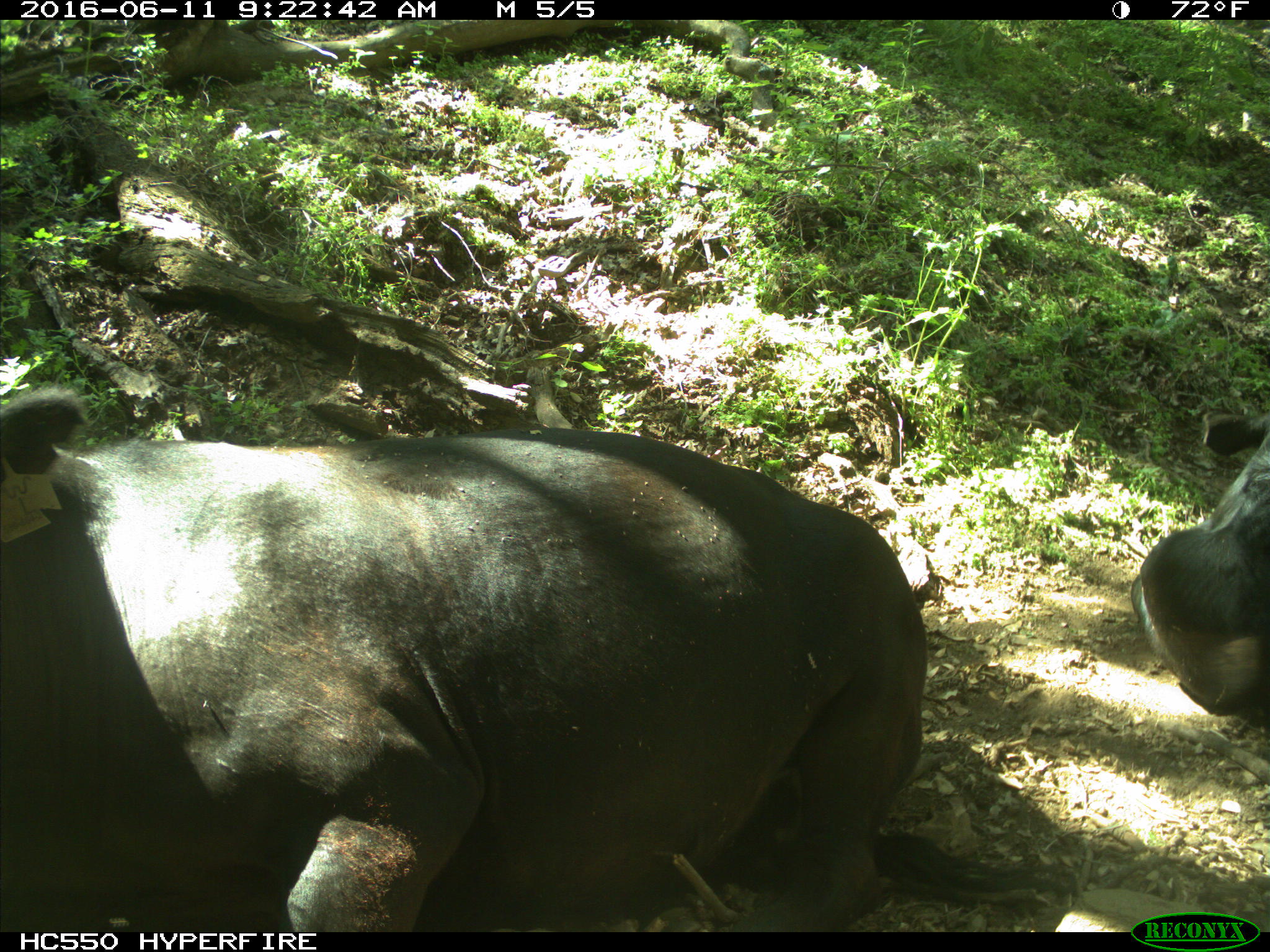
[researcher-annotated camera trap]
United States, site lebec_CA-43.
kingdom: Animalia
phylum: Chordata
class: Mammalia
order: Artiodactyla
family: Bovidae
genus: Bos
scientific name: Bos taurus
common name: domestic cow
Bos taurus (domestic cow).